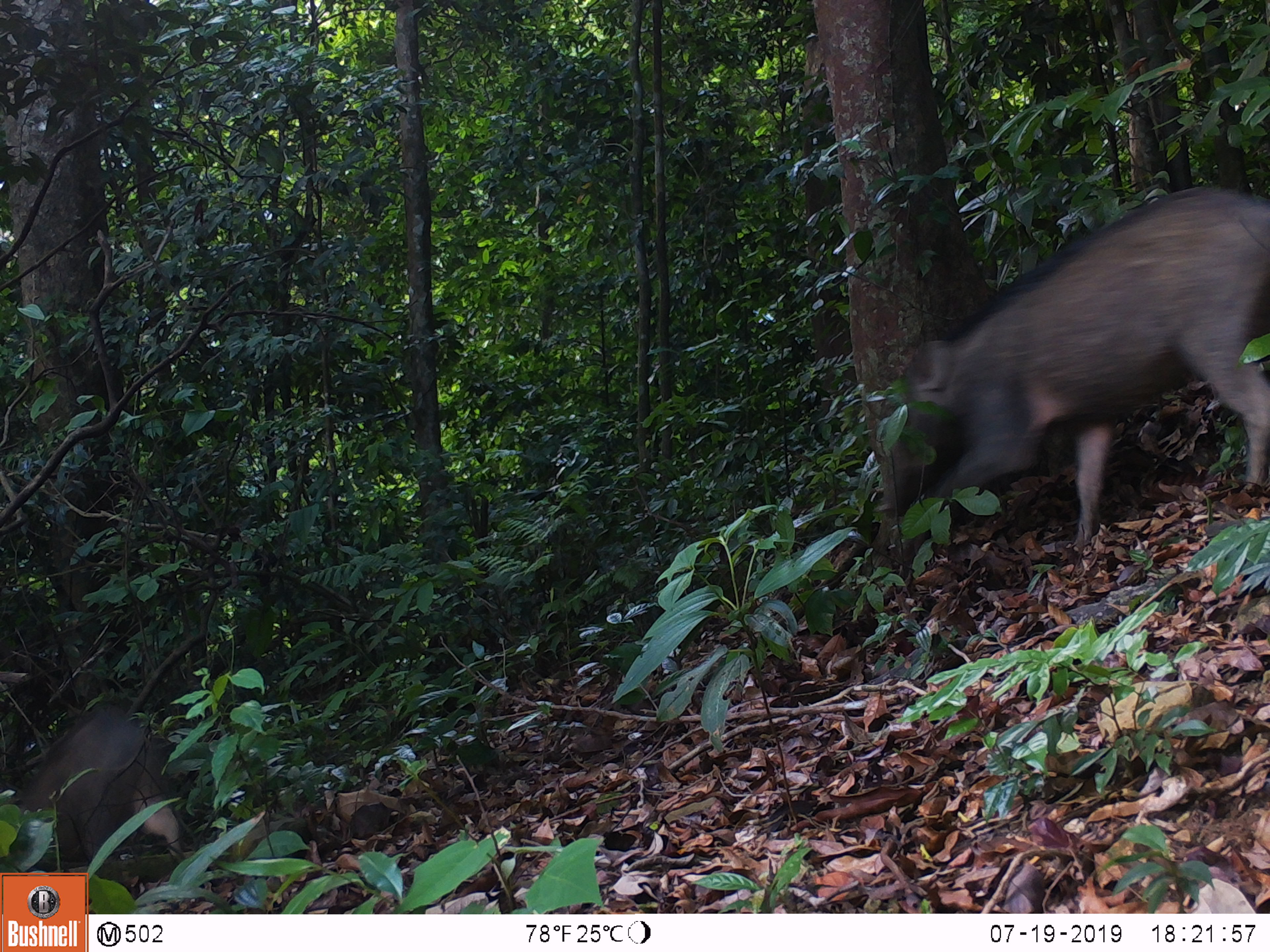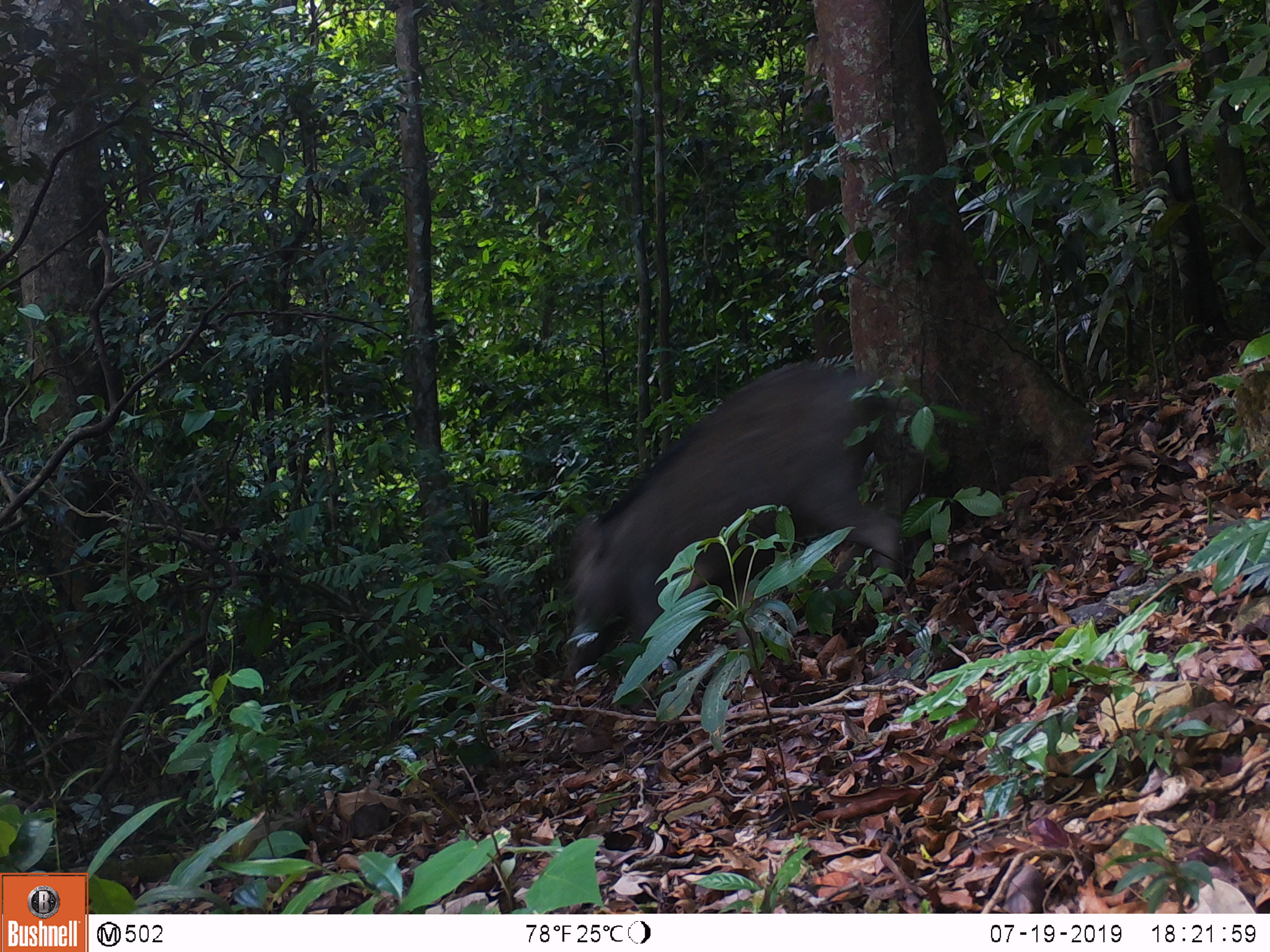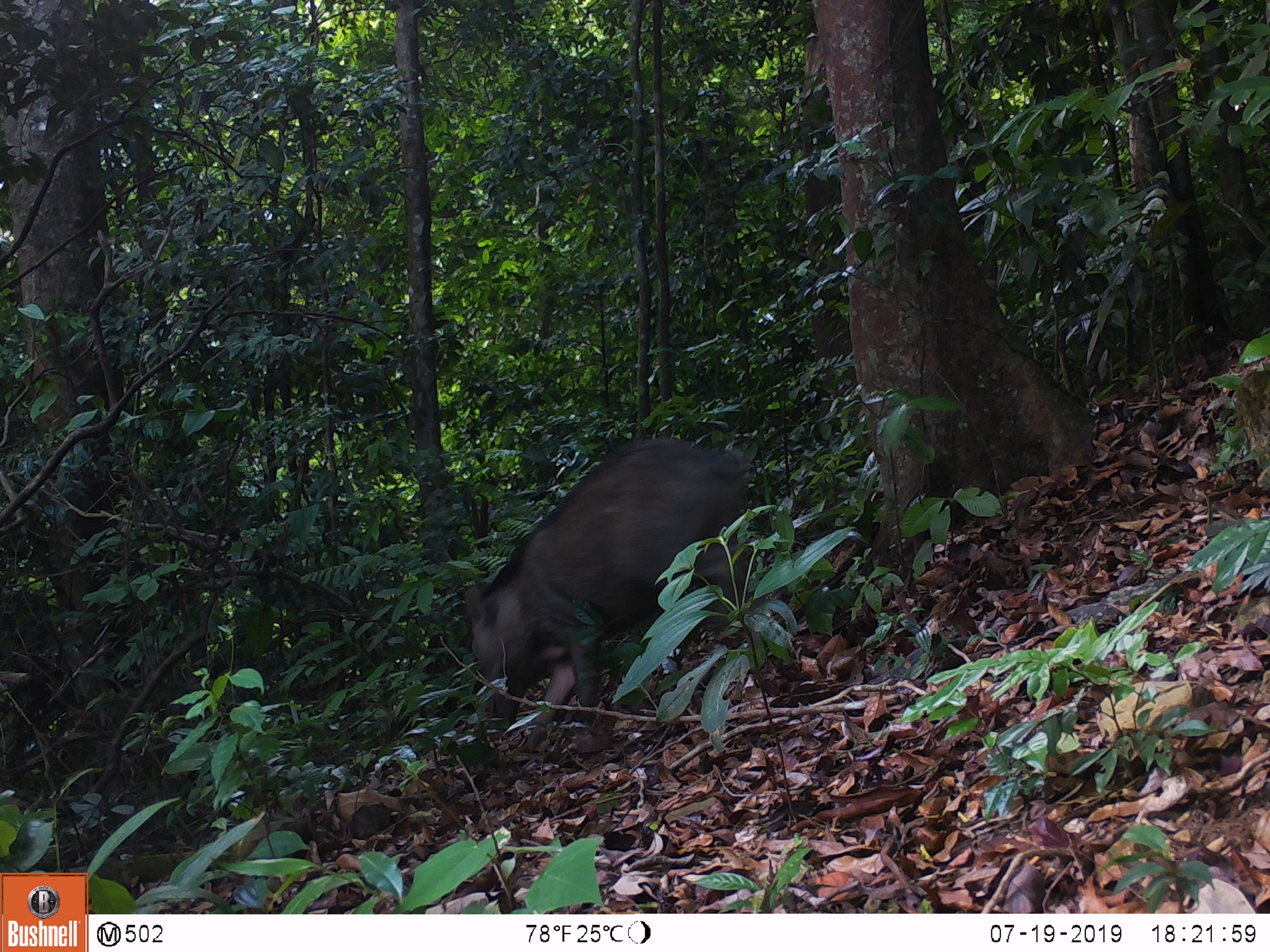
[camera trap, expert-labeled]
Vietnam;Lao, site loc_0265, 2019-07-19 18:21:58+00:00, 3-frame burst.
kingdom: Animalia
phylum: Chordata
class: Mammalia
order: Artiodactyla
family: Suidae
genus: Sus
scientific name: Sus scrofa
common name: eurasian wild pig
Eurasian wild pig (Sus scrofa). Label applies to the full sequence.